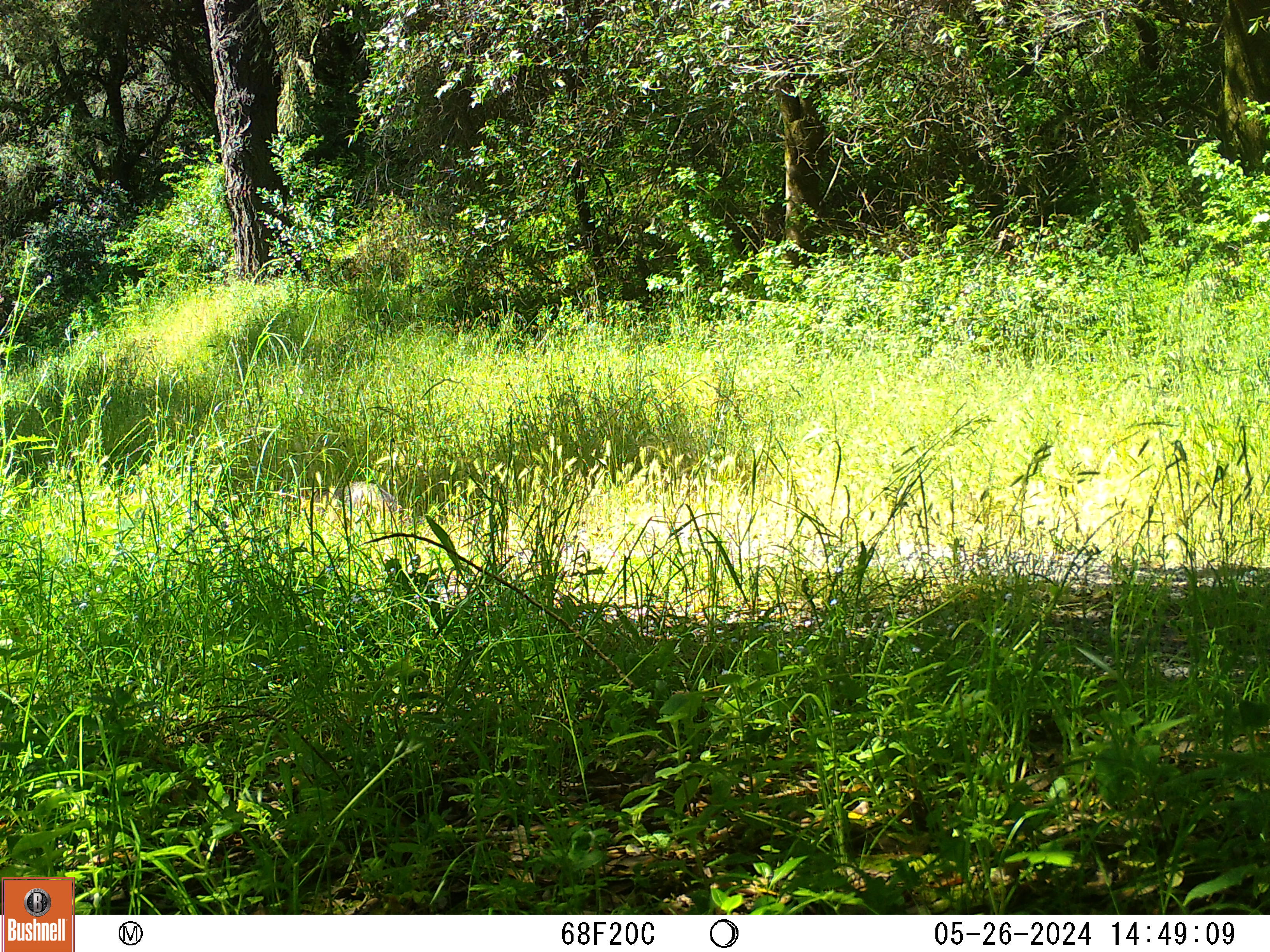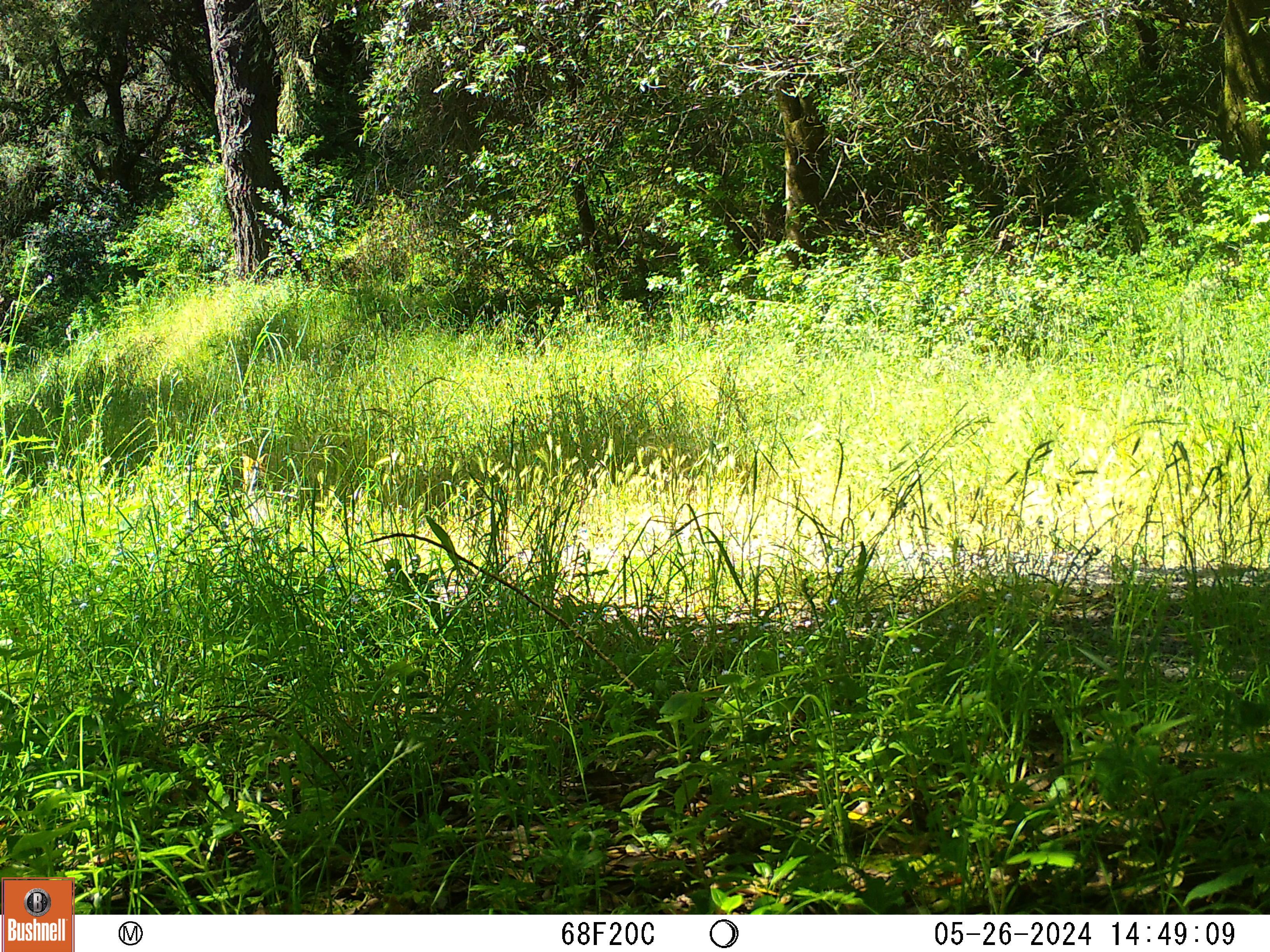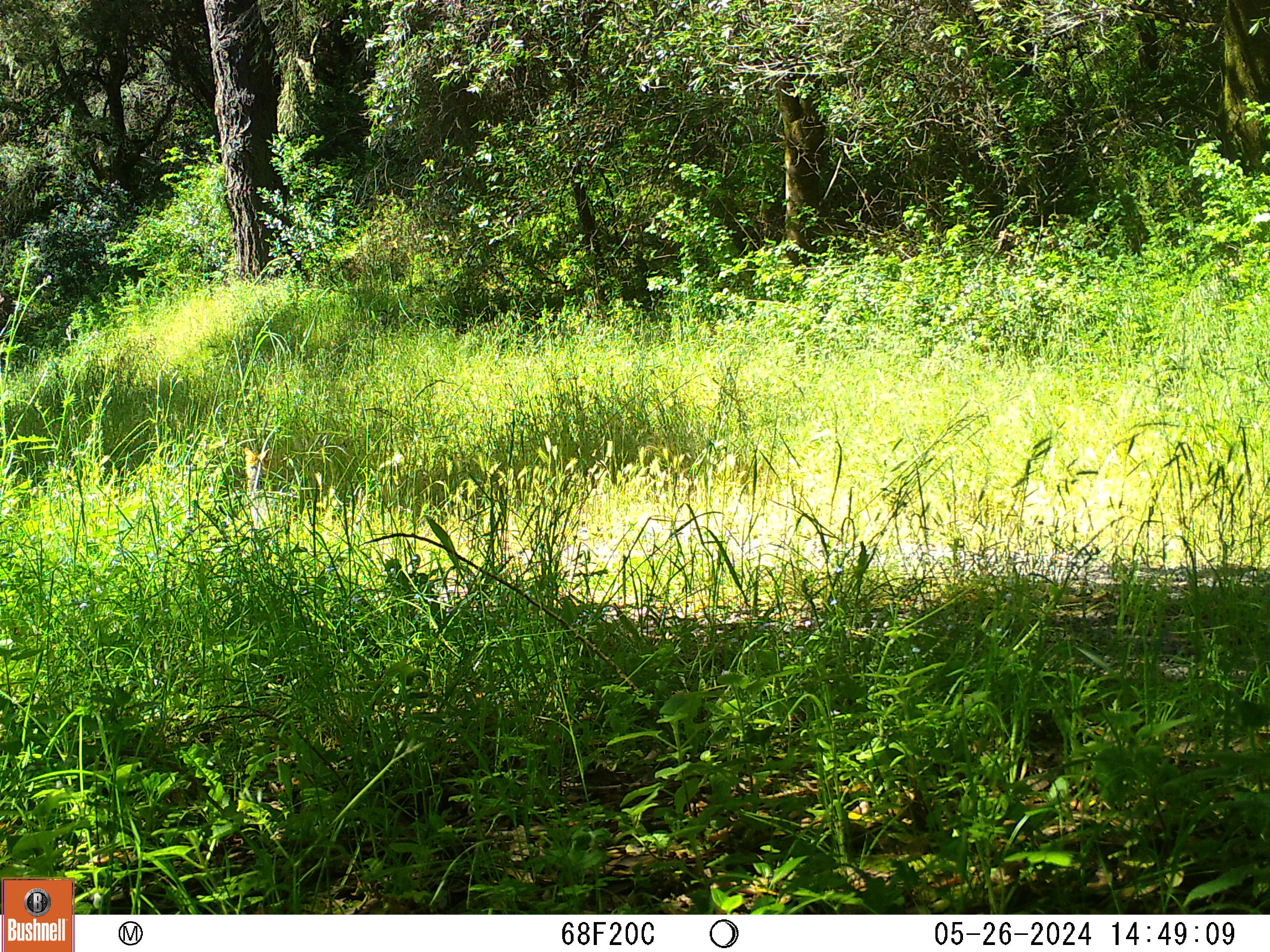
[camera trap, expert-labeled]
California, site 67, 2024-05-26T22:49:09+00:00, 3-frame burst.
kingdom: Animalia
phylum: Chordata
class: Mammalia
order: Carnivora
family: Canidae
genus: Urocyon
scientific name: Urocyon cinereoargenteus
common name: gray fox